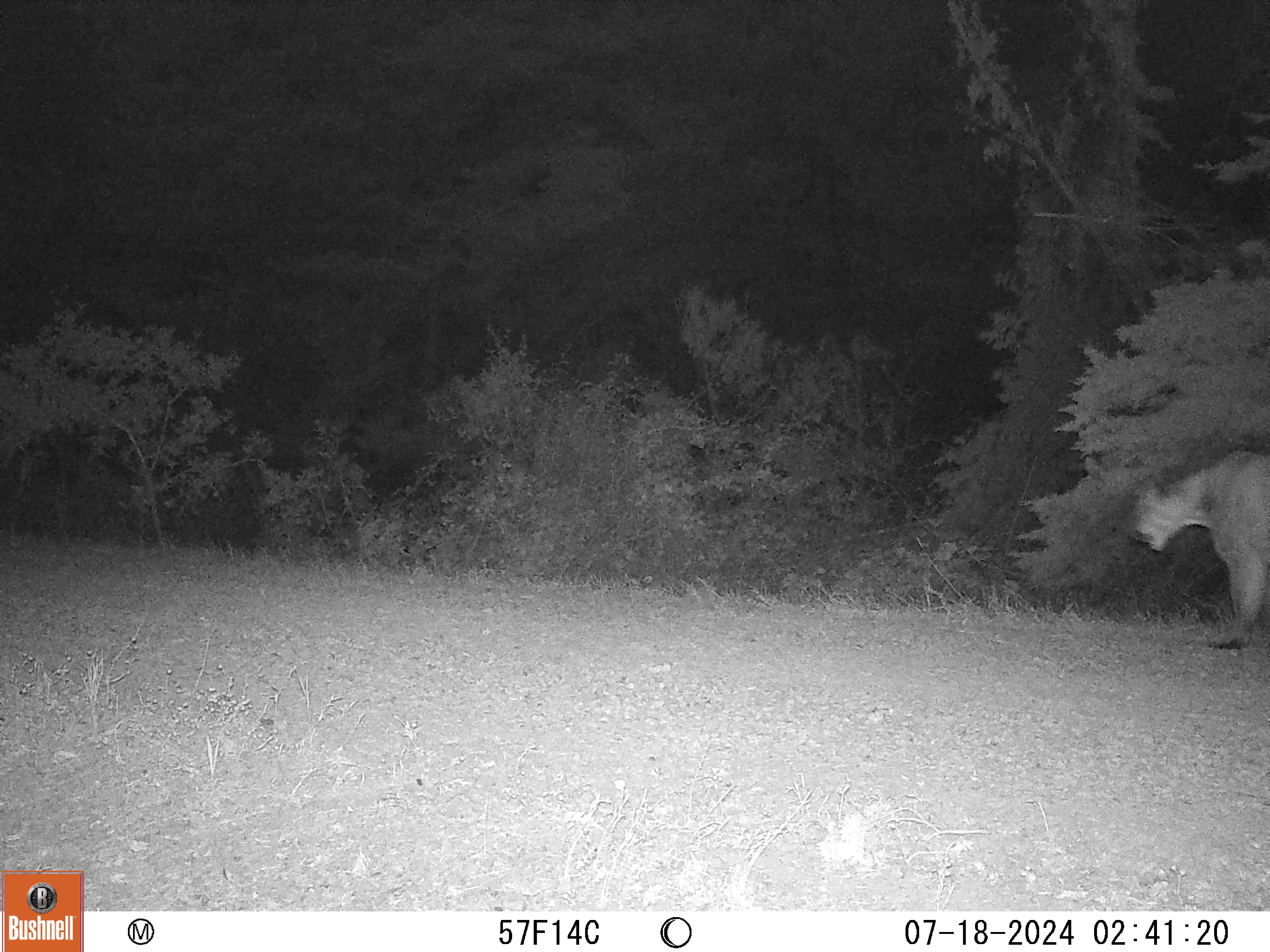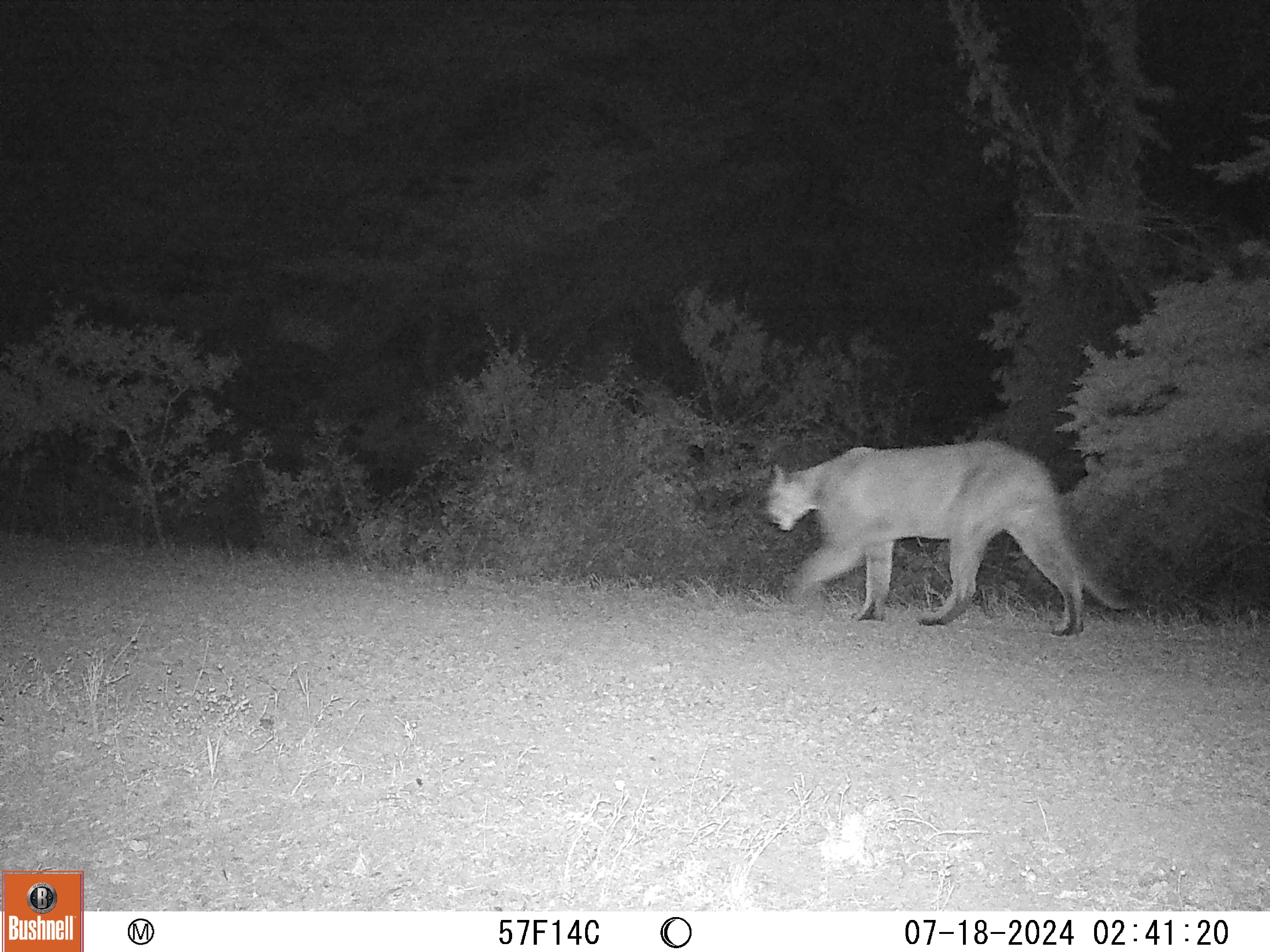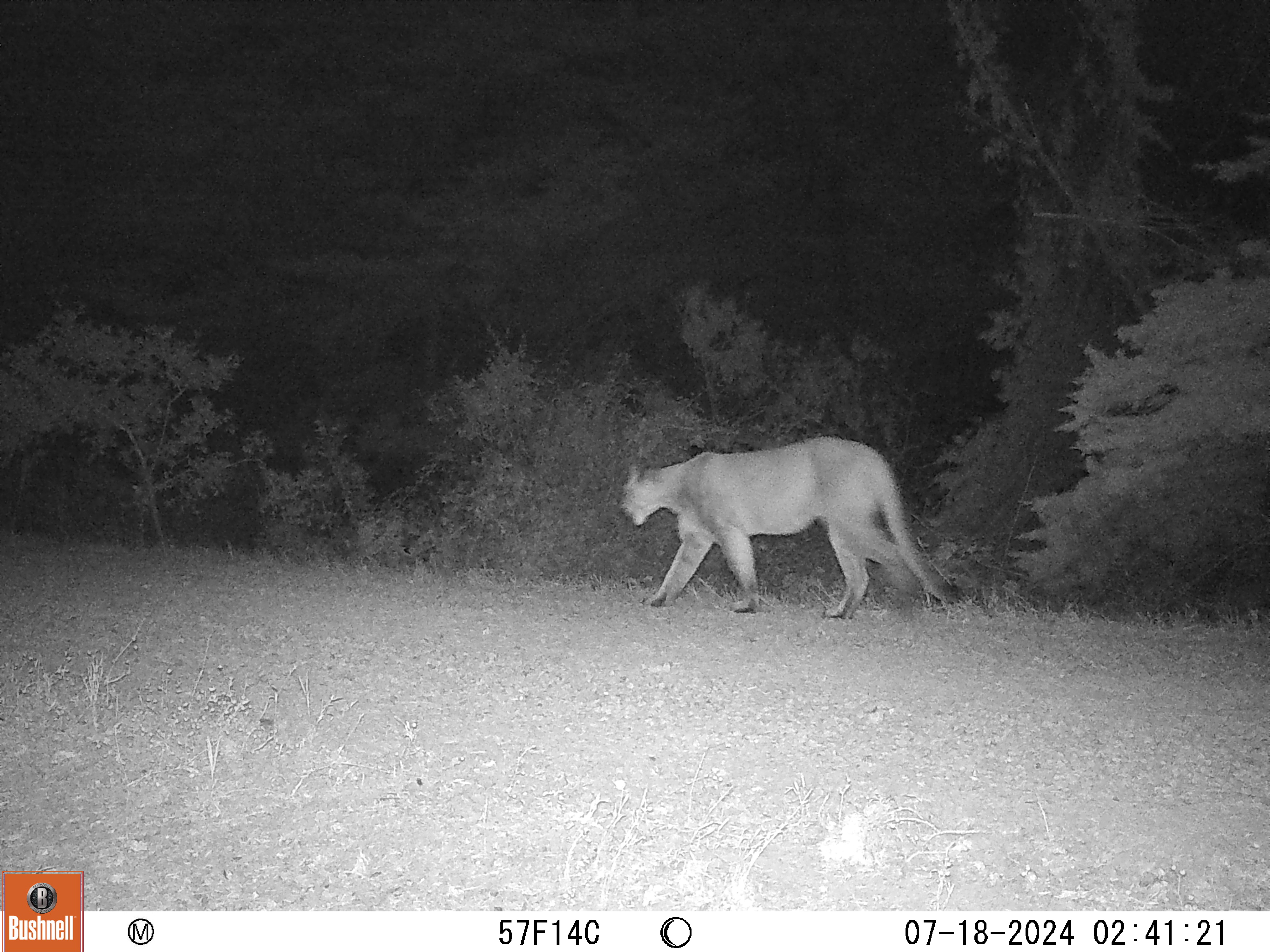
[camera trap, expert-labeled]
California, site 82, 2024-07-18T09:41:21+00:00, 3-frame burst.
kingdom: Animalia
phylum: Chordata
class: Mammalia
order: Carnivora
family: Felidae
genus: Puma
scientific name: Puma concolor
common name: puma